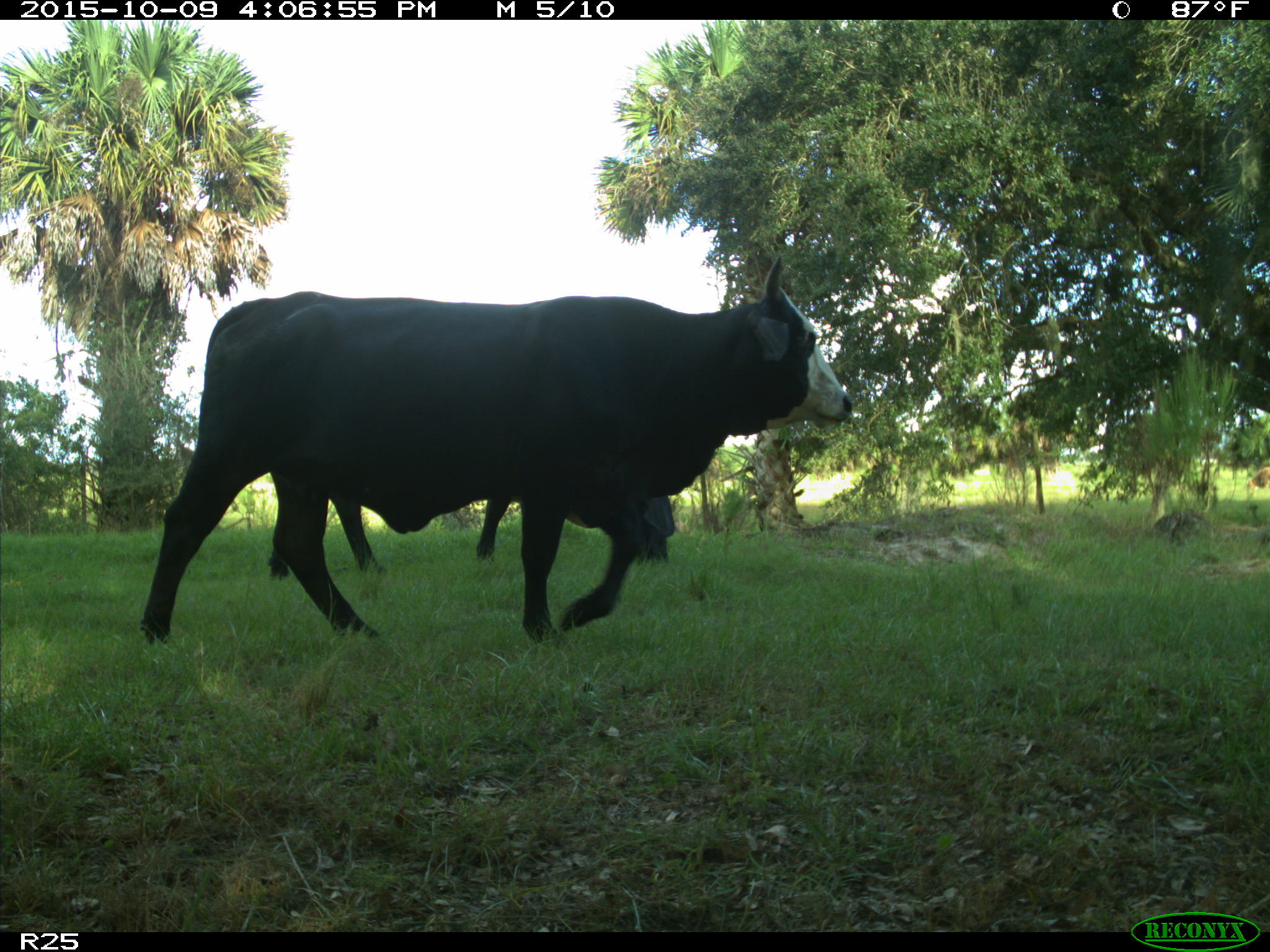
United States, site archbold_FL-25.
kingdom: Animalia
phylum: Chordata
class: Mammalia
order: Artiodactyla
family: Bovidae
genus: Bos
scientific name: Bos taurus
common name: domestic cow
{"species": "Bos taurus (domestic cow)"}